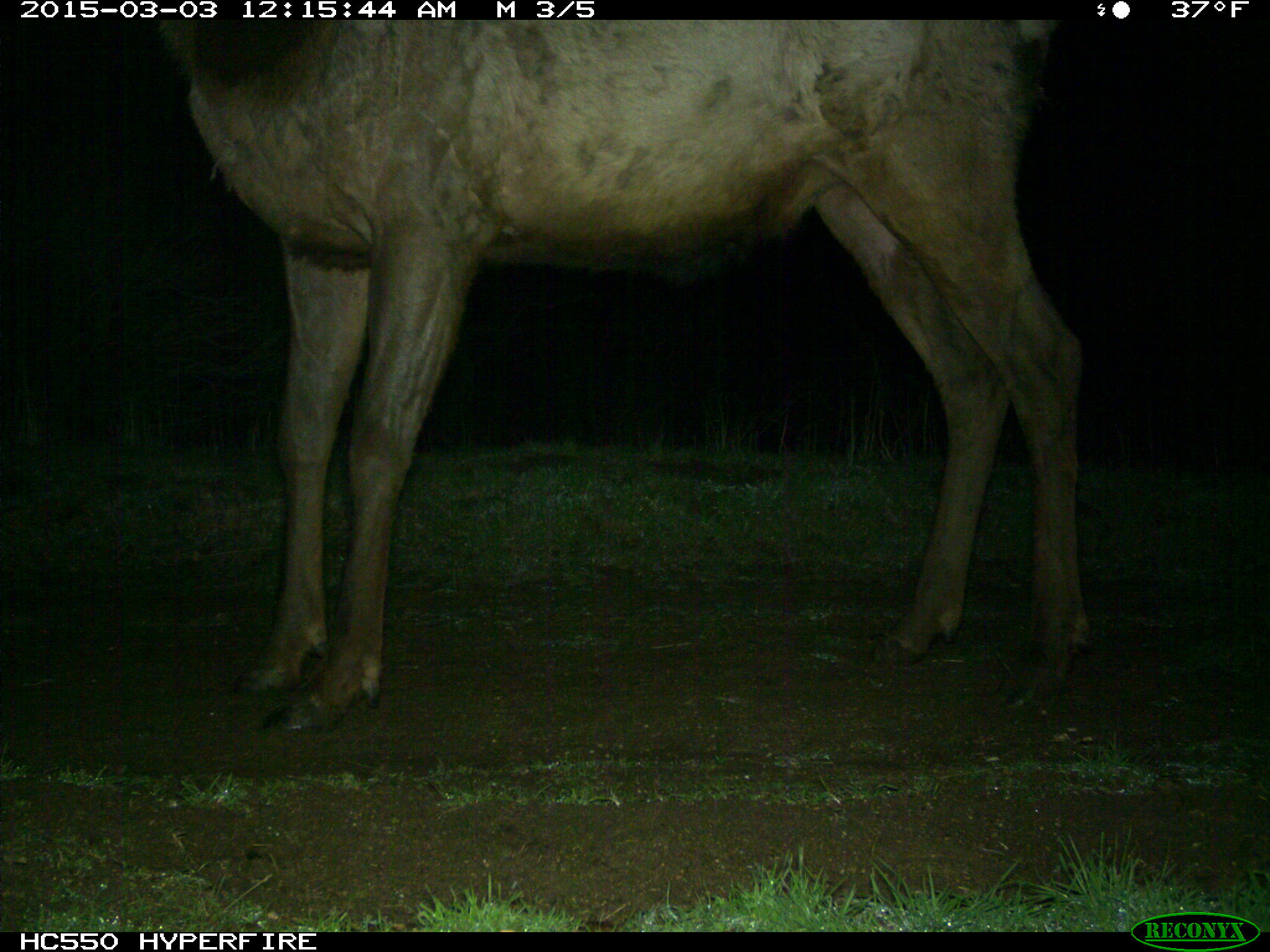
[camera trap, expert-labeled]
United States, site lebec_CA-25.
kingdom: Animalia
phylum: Chordata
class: Mammalia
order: Artiodactyla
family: Cervidae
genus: Cervus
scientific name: Cervus canadensis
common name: elk